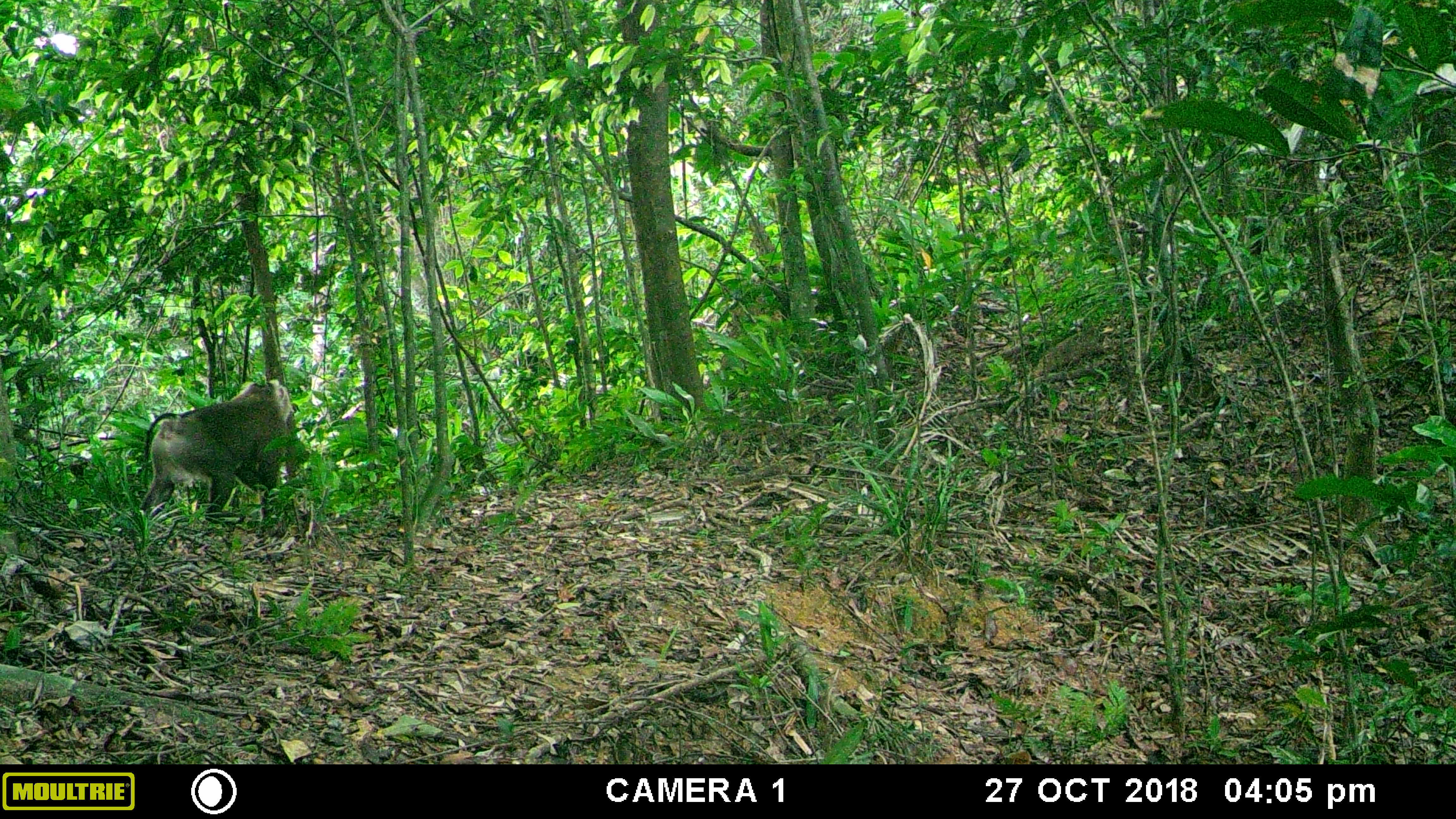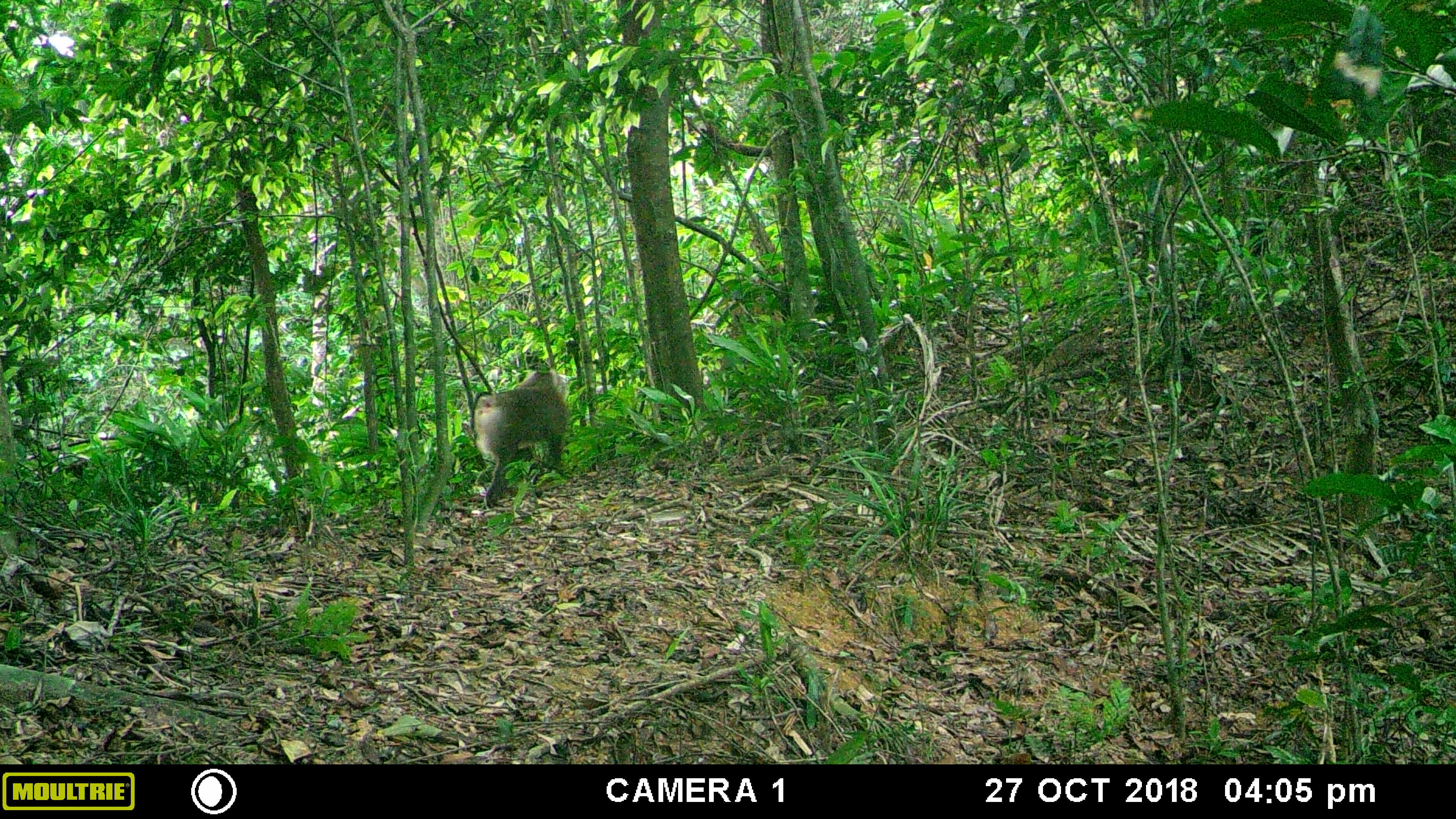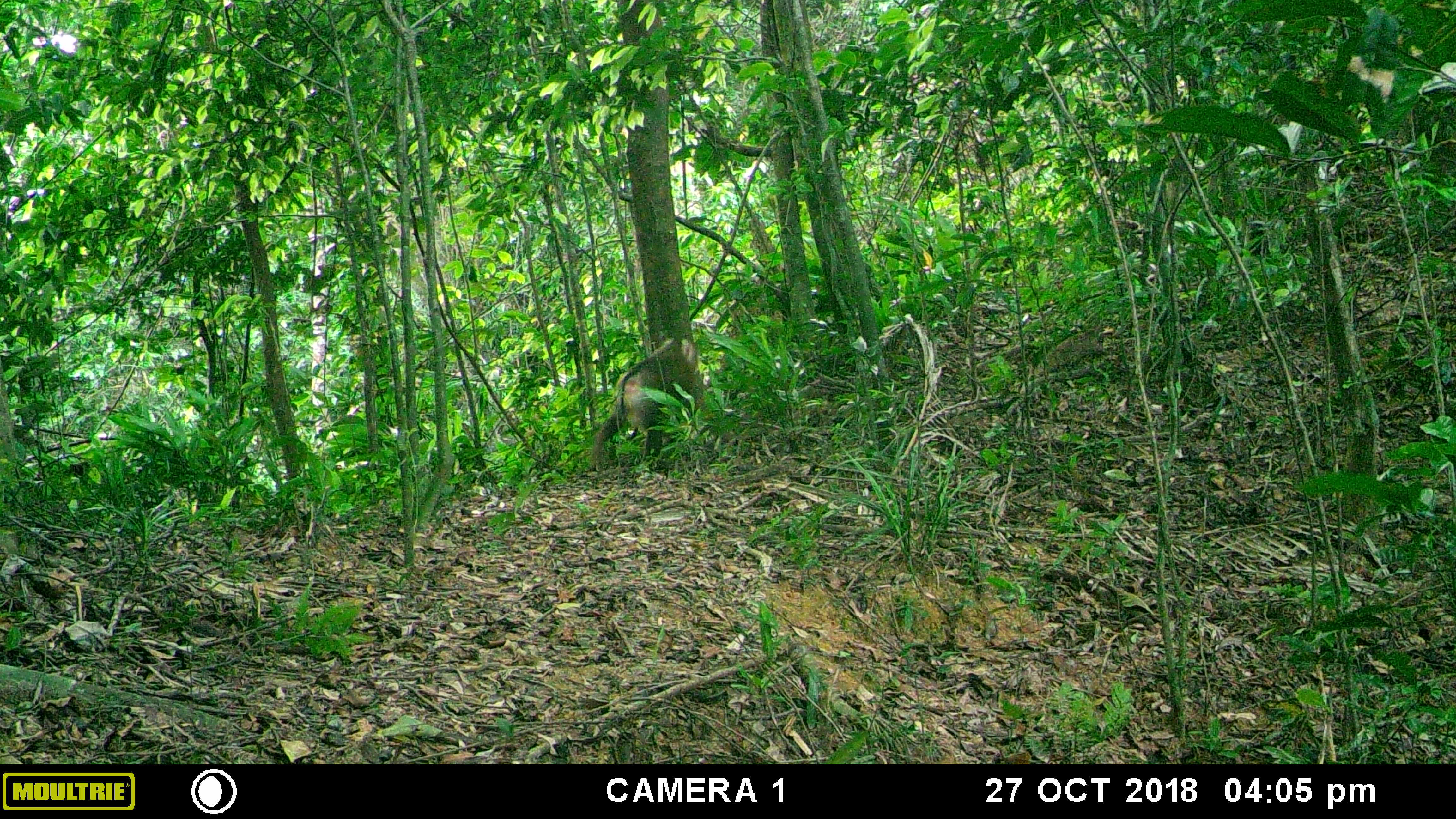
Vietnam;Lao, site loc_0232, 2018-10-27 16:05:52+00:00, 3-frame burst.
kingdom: Animalia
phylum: Chordata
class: Mammalia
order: Primates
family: Cercopithecidae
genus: Macaca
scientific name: Macaca nemestrina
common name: pig-tailed macaque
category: pig tailed macaque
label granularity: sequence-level